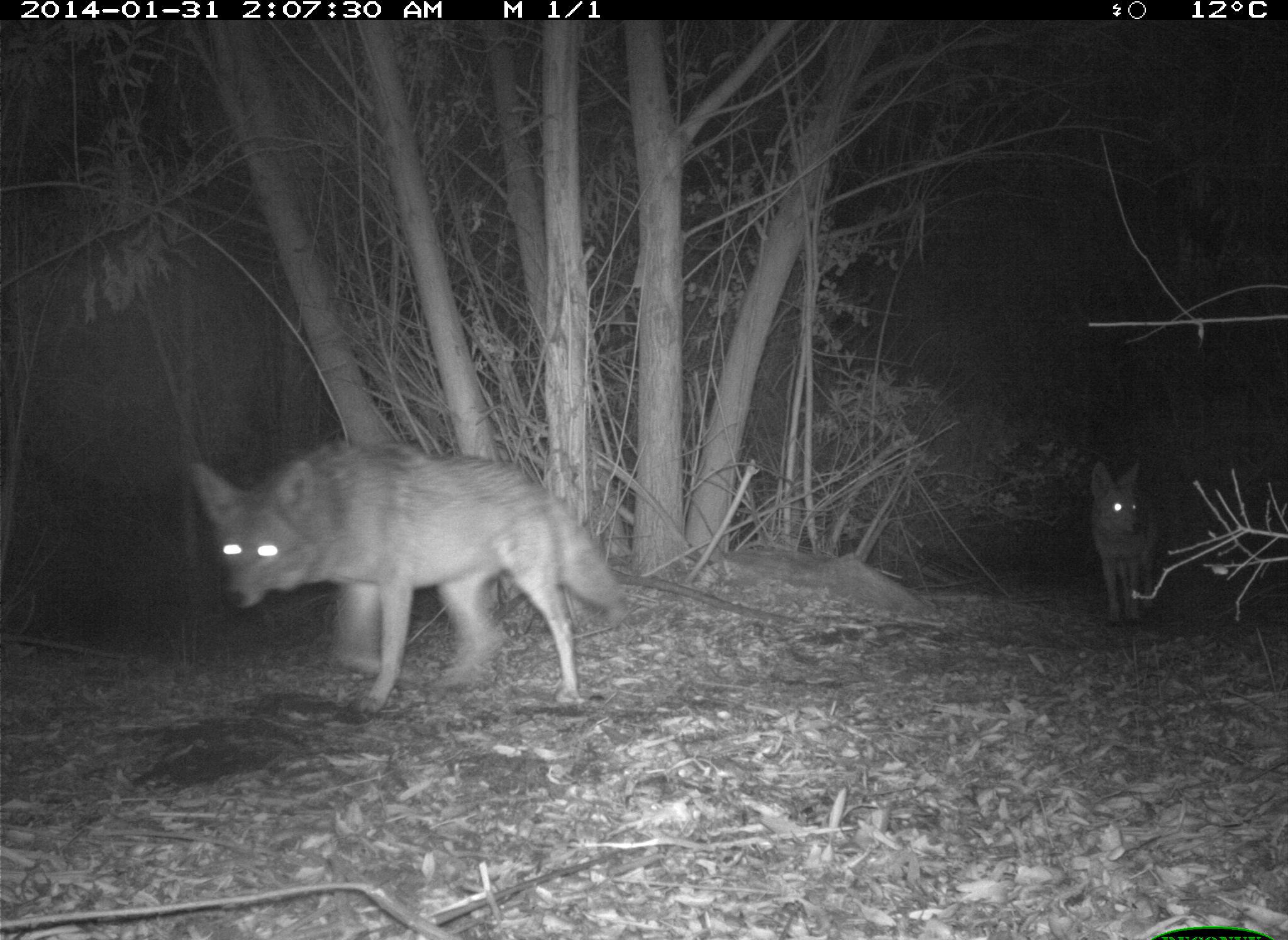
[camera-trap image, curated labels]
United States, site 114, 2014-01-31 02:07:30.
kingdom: Animalia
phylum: Chordata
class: Mammalia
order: Carnivora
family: Canidae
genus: Canis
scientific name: Canis latrans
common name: coyote